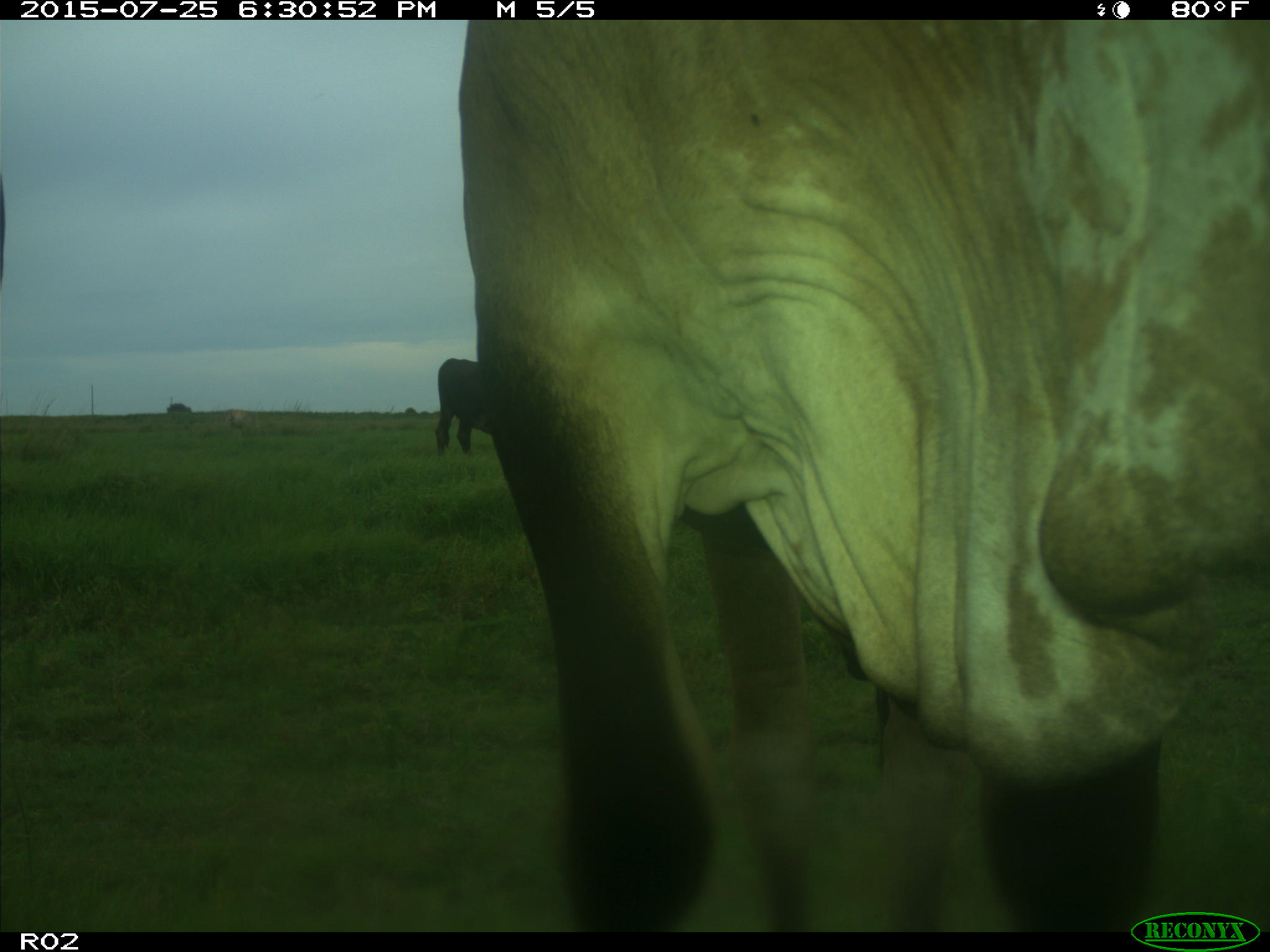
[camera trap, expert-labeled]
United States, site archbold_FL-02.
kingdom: Animalia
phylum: Chordata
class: Mammalia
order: Artiodactyla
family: Bovidae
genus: Bos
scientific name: Bos taurus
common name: domestic cow